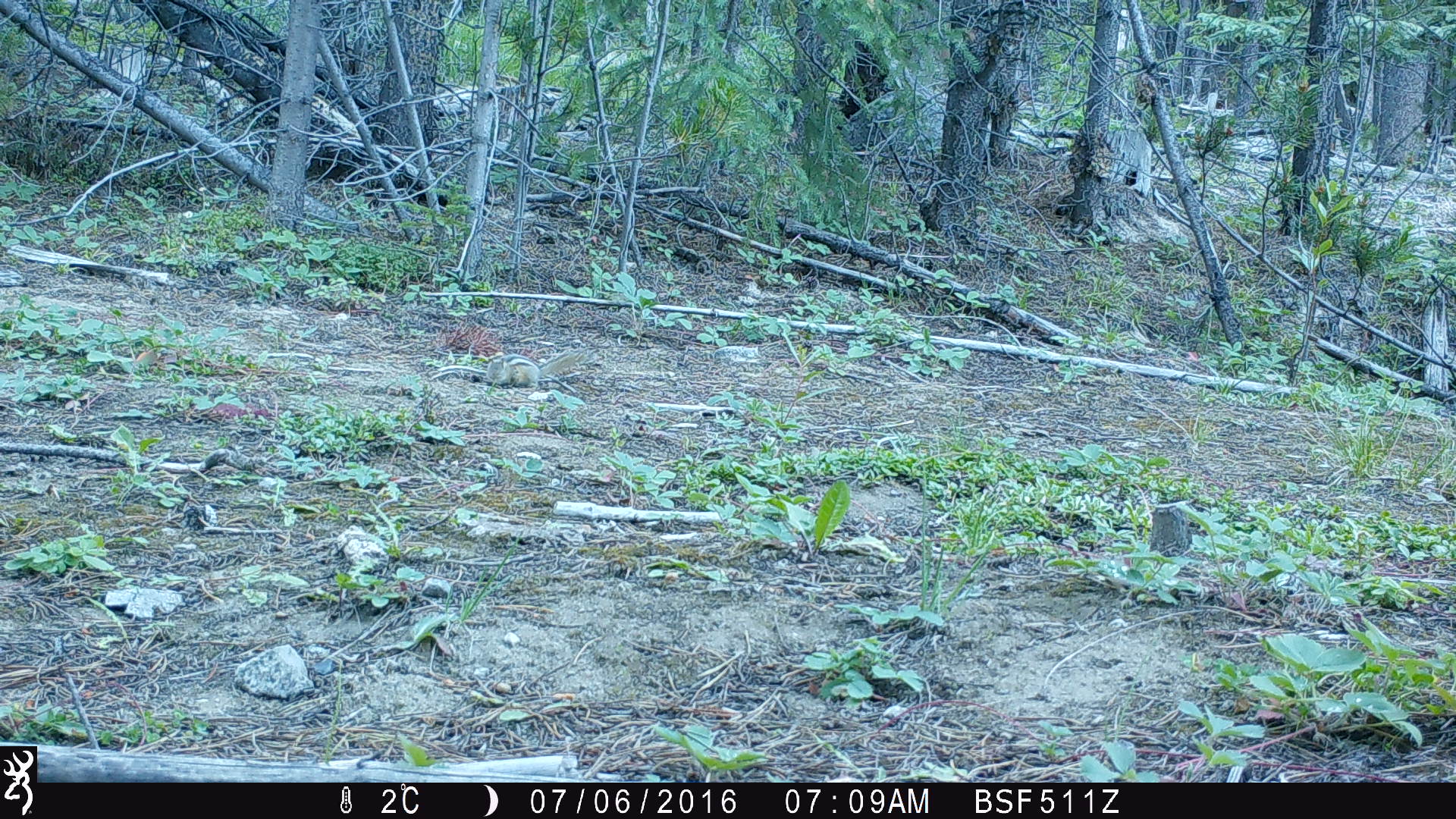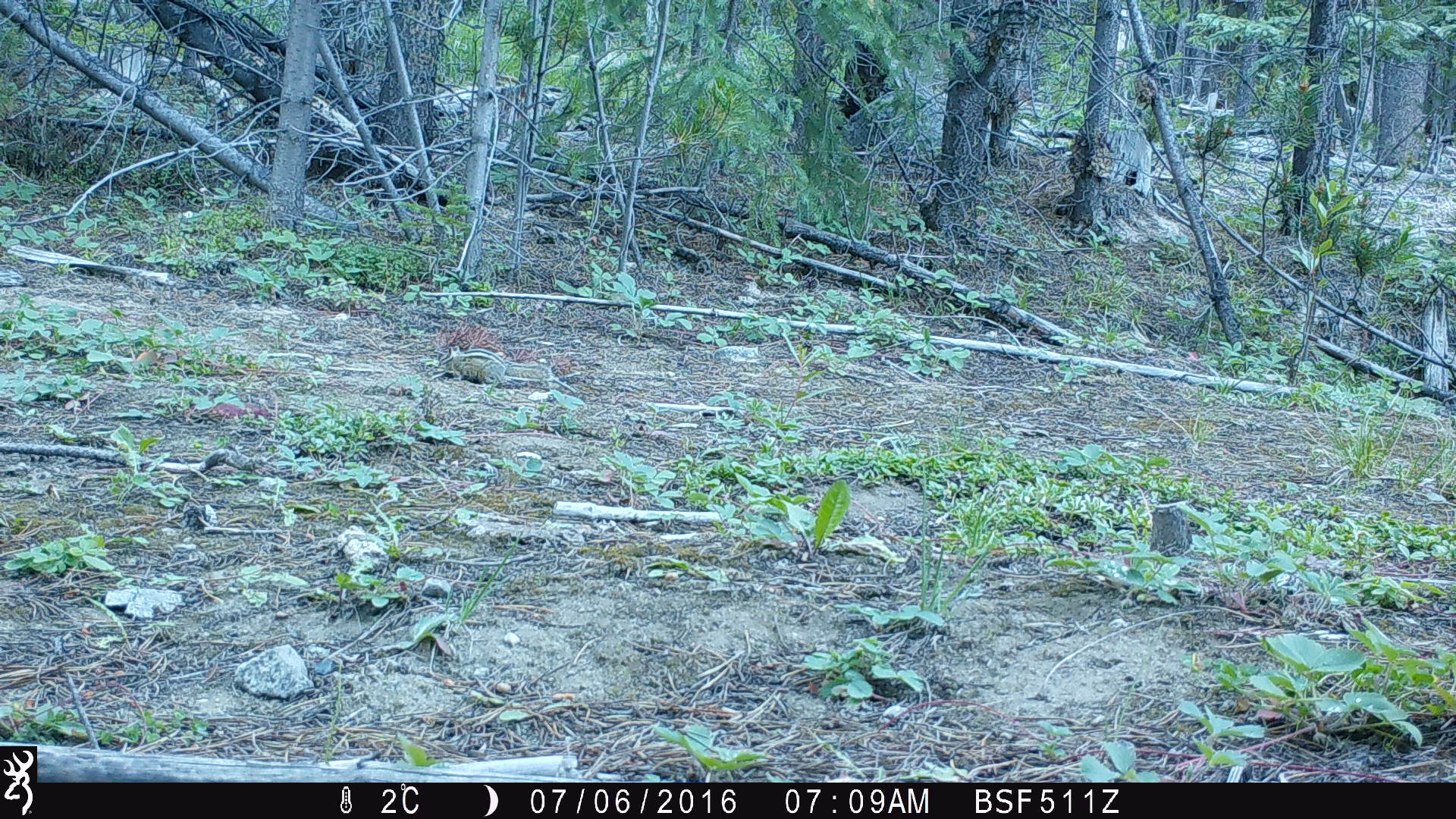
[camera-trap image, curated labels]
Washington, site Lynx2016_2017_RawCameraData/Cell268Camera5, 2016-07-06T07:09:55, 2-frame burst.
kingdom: Animalia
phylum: Chordata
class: Mammalia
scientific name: Mammalia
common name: small mammal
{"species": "small mammal (Mammalia)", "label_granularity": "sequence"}